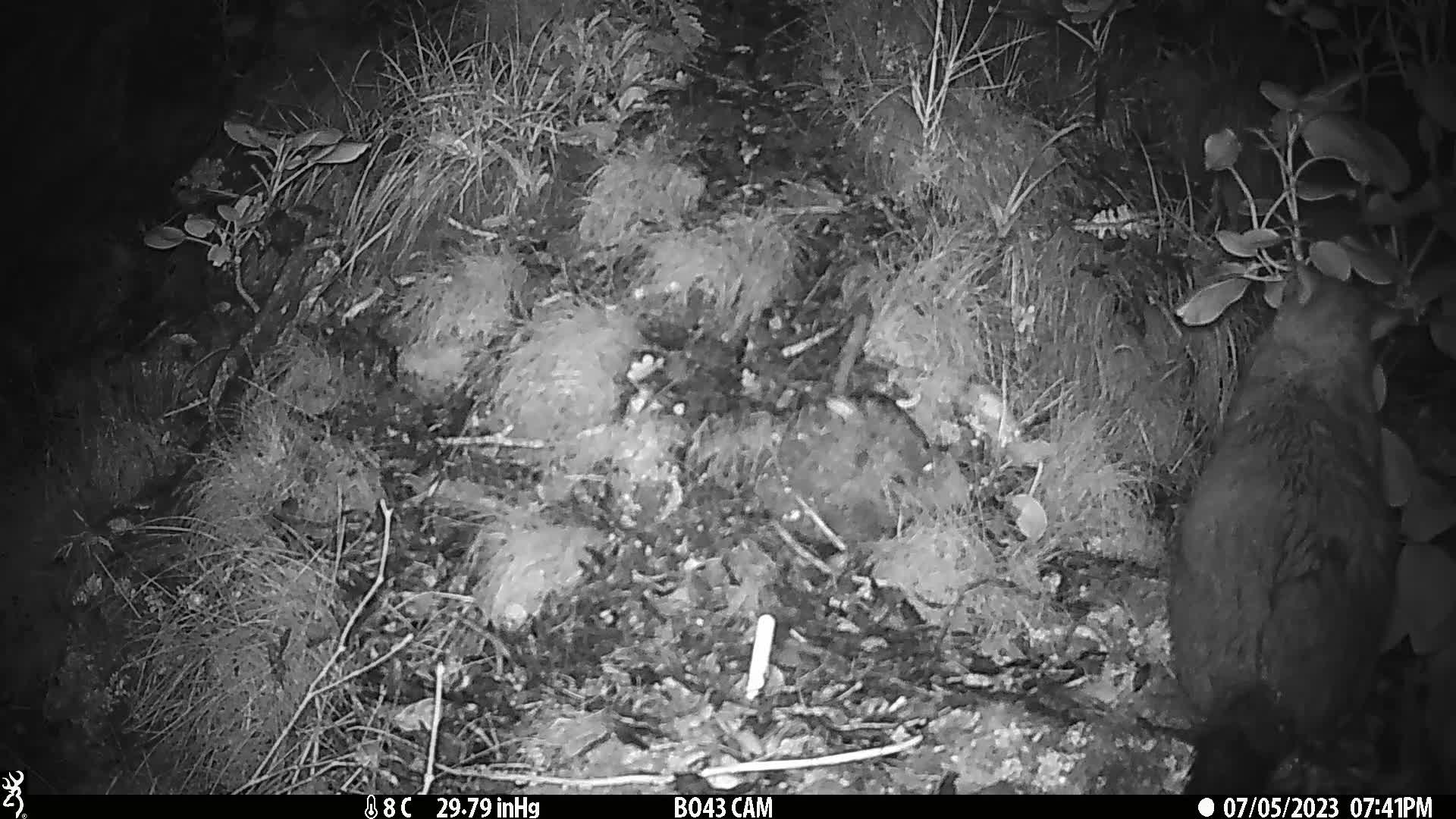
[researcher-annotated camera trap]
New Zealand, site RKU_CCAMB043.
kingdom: Animalia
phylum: Chordata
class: Mammalia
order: Diprotodontia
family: Phalangeridae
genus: Trichosurus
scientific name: Trichosurus vulpecula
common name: common brushtail possum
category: possum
Possum (common brushtail possum) (Trichosurus vulpecula).